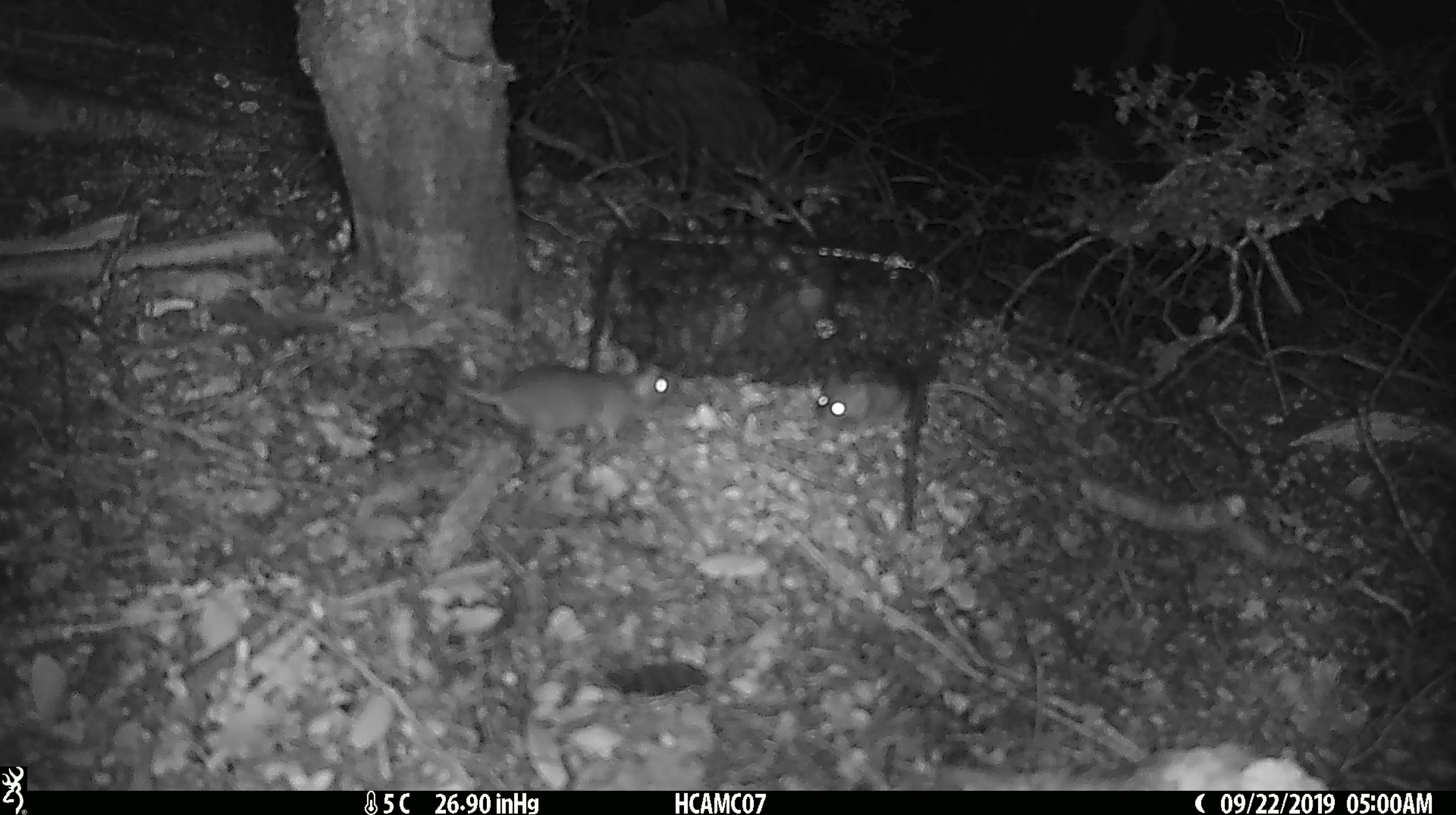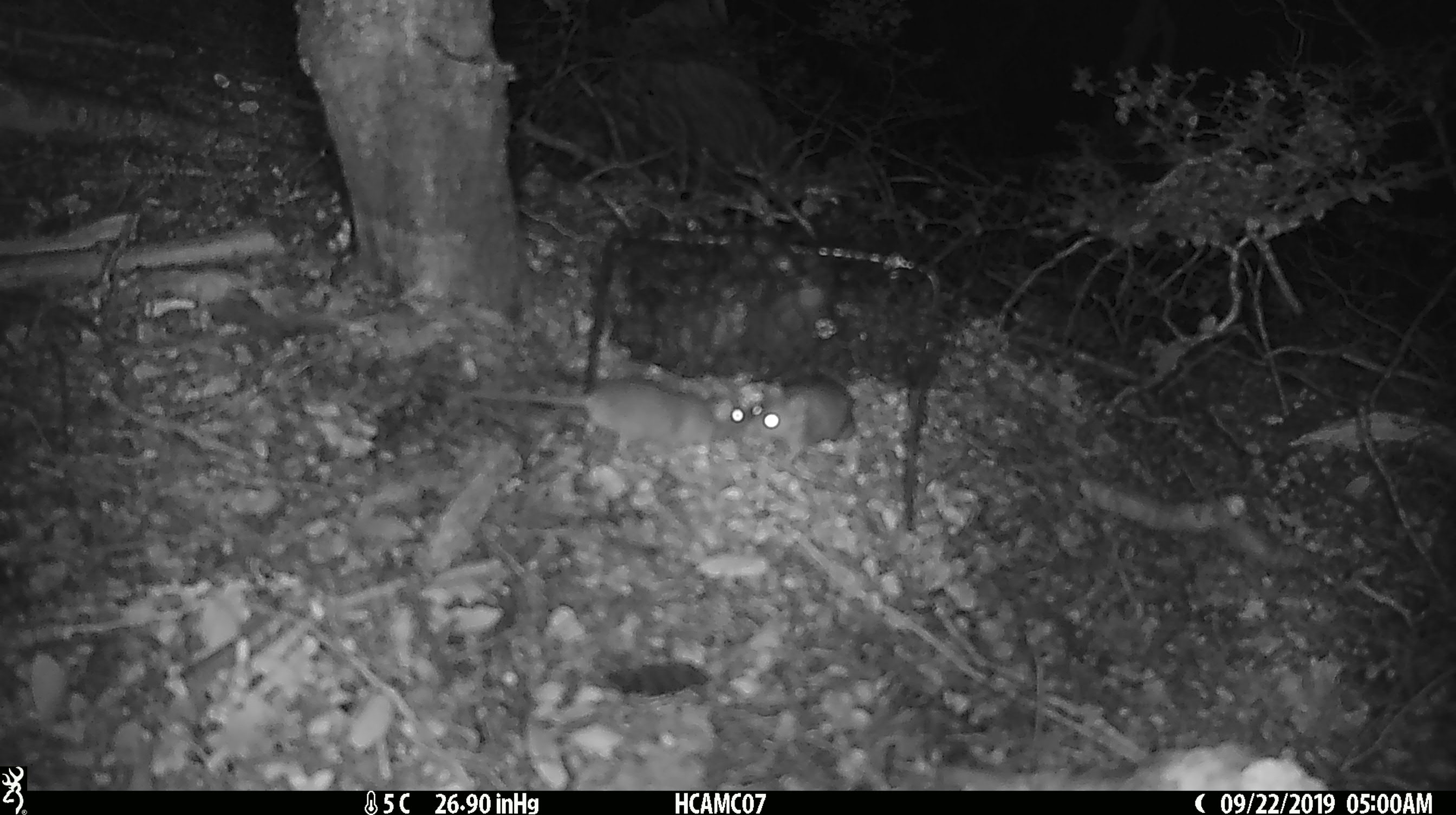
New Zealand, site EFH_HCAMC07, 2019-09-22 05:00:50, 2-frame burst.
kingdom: Animalia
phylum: Chordata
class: Mammalia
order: Rodentia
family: Muridae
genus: Mus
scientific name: Mus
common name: mouse